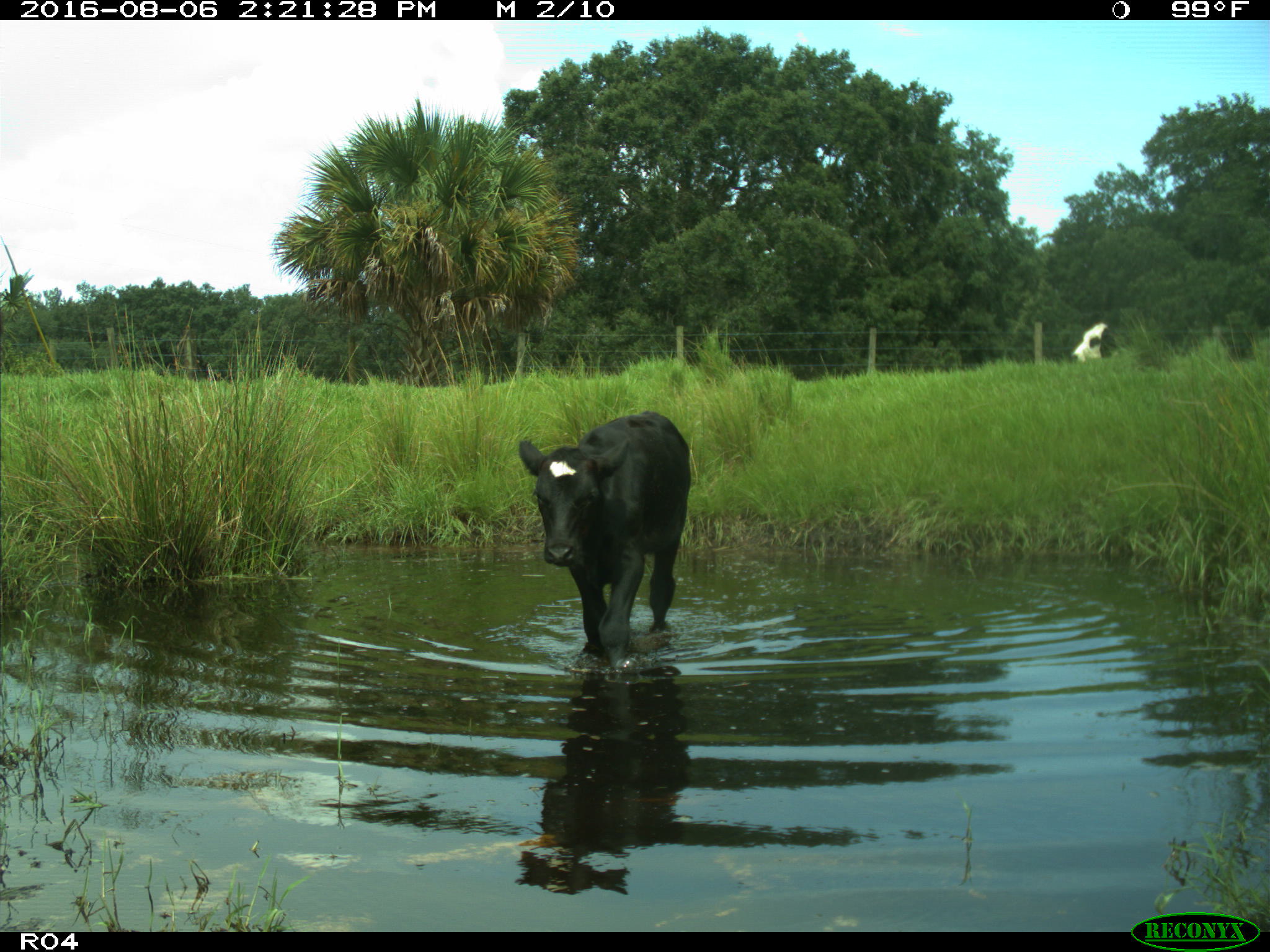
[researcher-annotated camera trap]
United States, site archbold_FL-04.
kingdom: Animalia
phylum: Chordata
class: Mammalia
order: Artiodactyla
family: Bovidae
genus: Bos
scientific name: Bos taurus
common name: domestic cow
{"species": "Bos taurus (domestic cow)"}